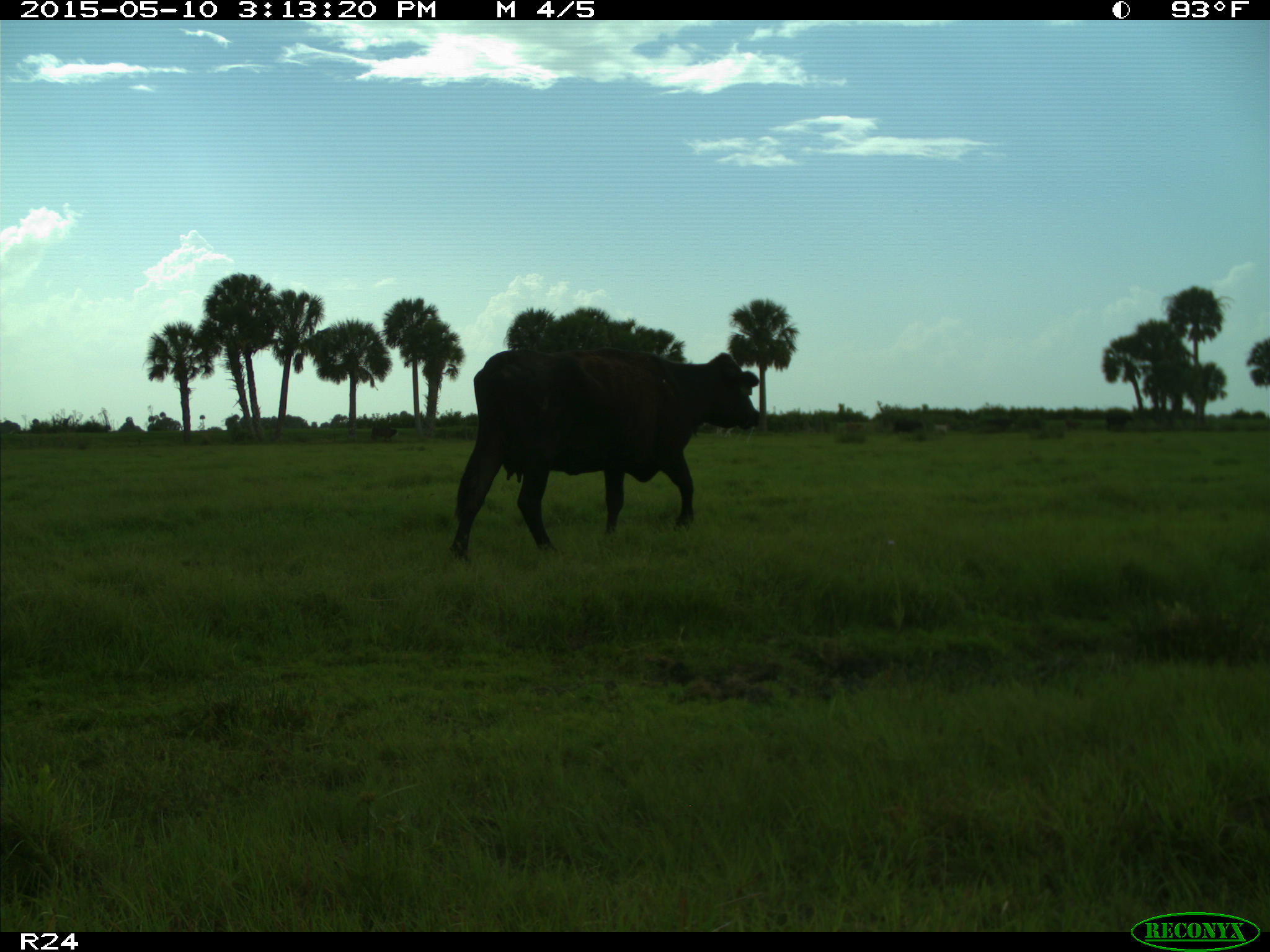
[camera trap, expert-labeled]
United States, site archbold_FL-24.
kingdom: Animalia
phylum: Chordata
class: Mammalia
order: Artiodactyla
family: Bovidae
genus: Bos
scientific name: Bos taurus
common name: domestic cow